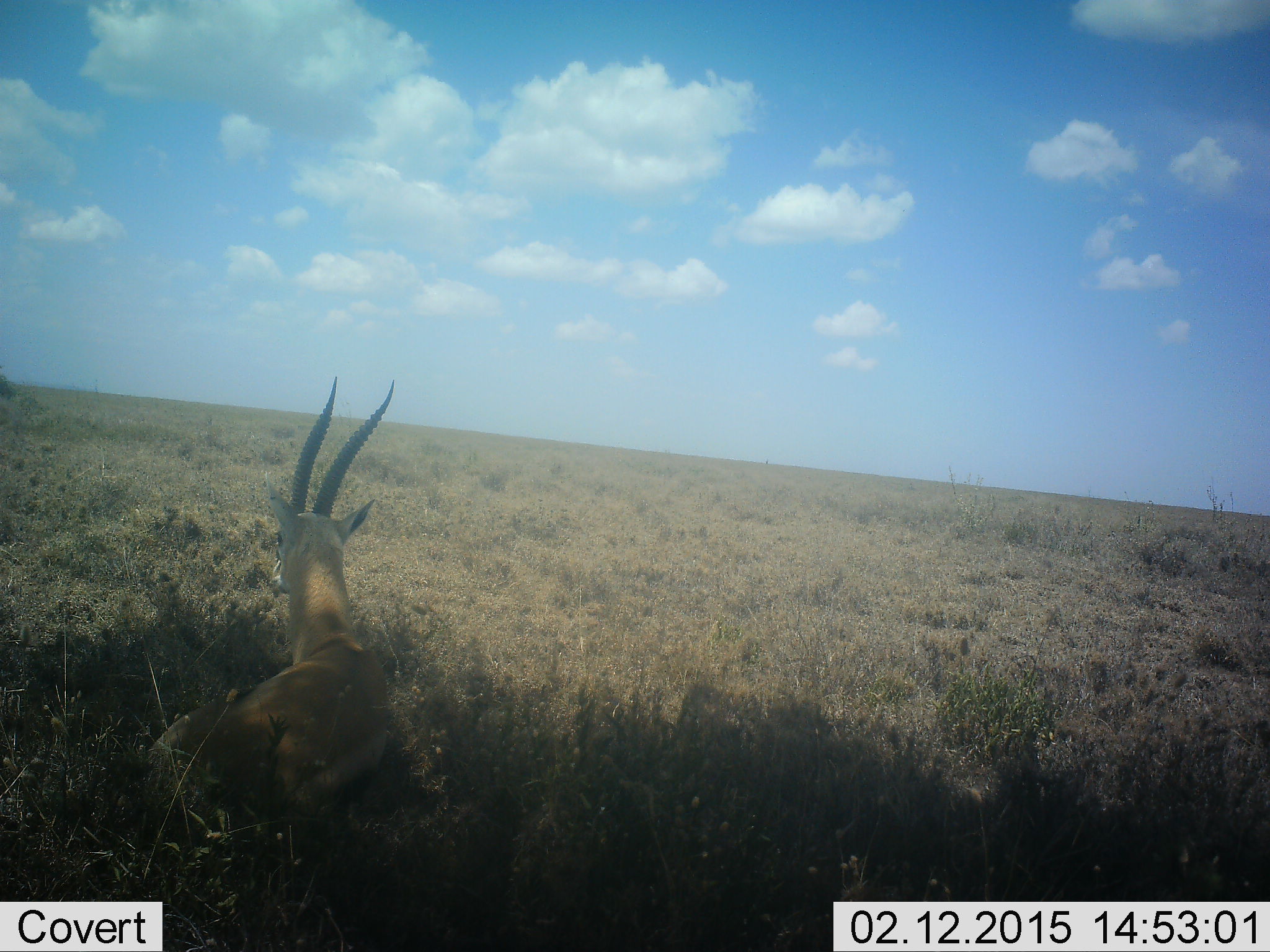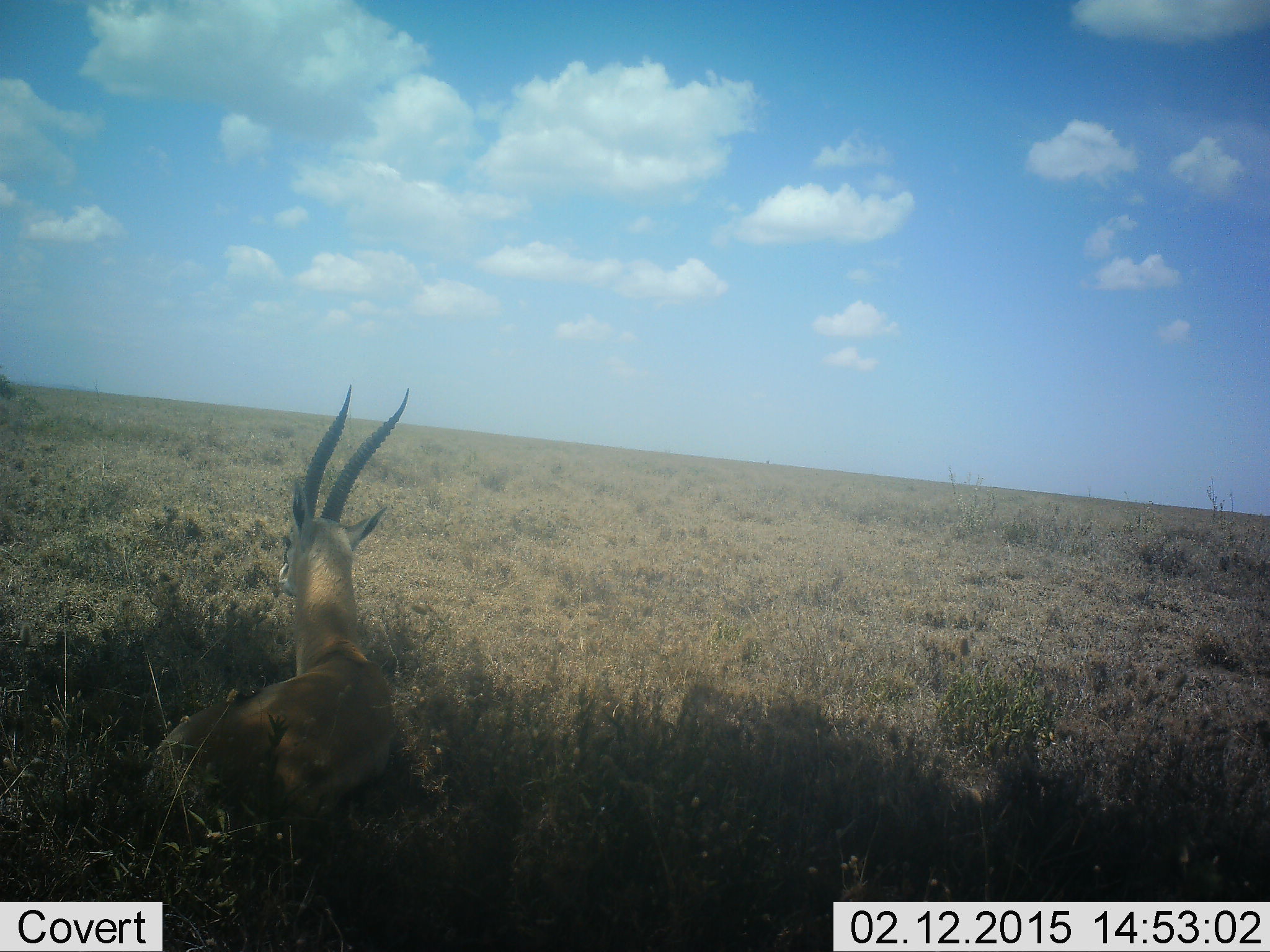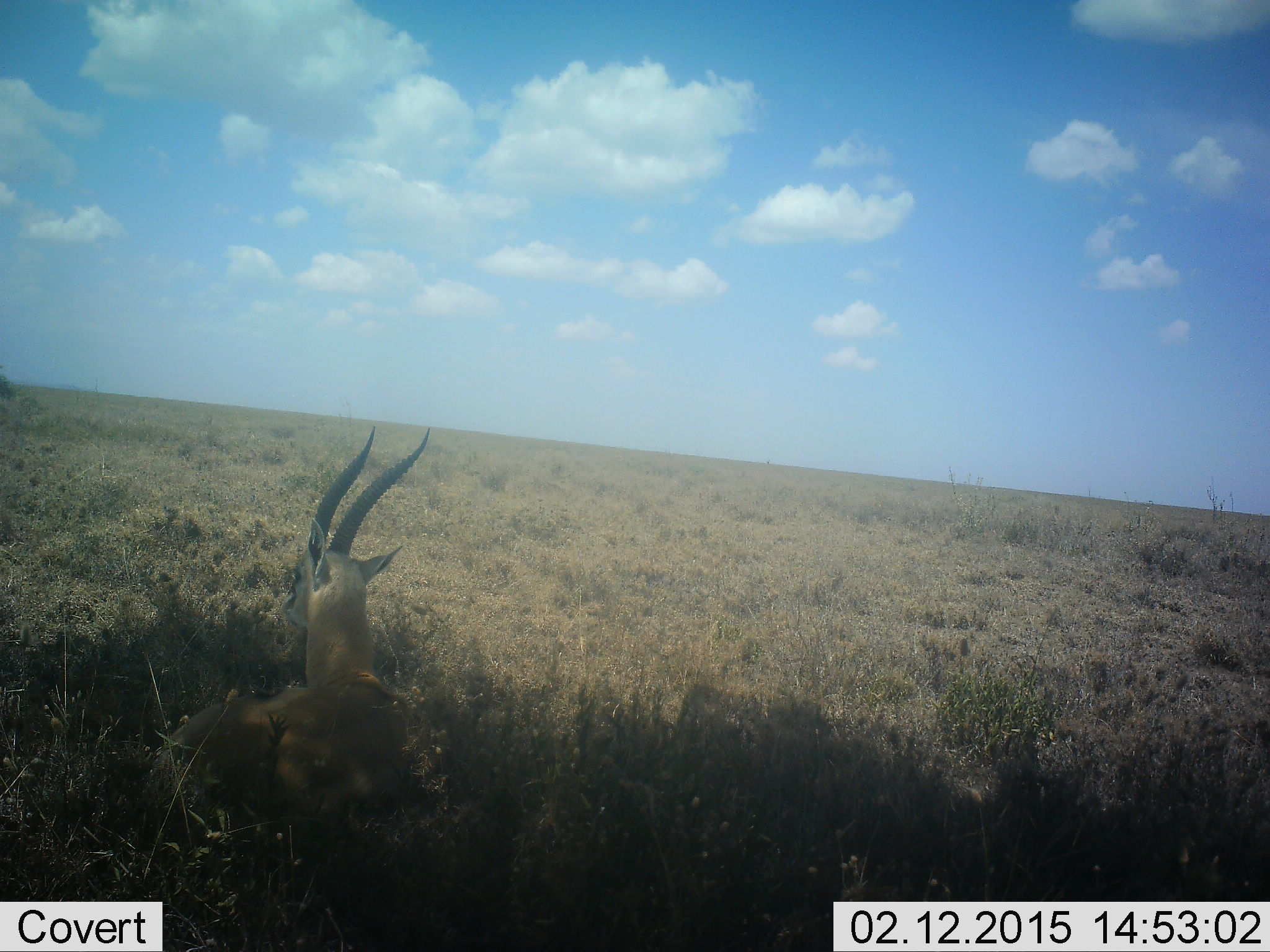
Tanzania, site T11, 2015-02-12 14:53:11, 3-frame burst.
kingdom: Animalia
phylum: Chordata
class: Mammalia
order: Artiodactyla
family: Bovidae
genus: Eudorcas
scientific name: Eudorcas thomsonii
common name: thomson's gazelle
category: gazellethomsons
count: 1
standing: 0%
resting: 100%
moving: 0%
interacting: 0%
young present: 0%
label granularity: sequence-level